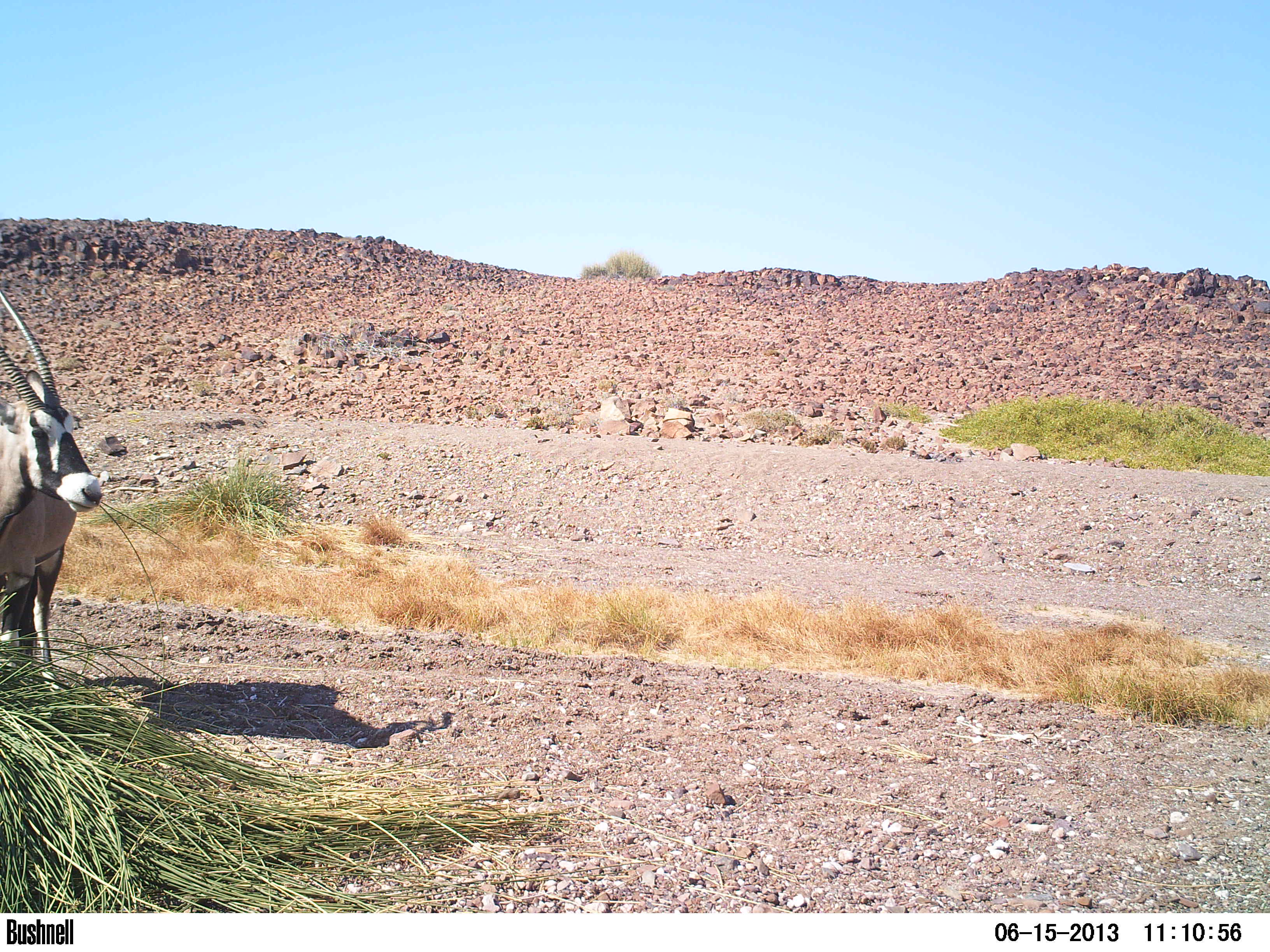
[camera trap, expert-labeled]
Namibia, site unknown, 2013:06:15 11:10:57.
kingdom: Animalia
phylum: Chordata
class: Mammalia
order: Artiodactyla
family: Bovidae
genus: Oryx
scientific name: Oryx gazella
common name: gemsbok